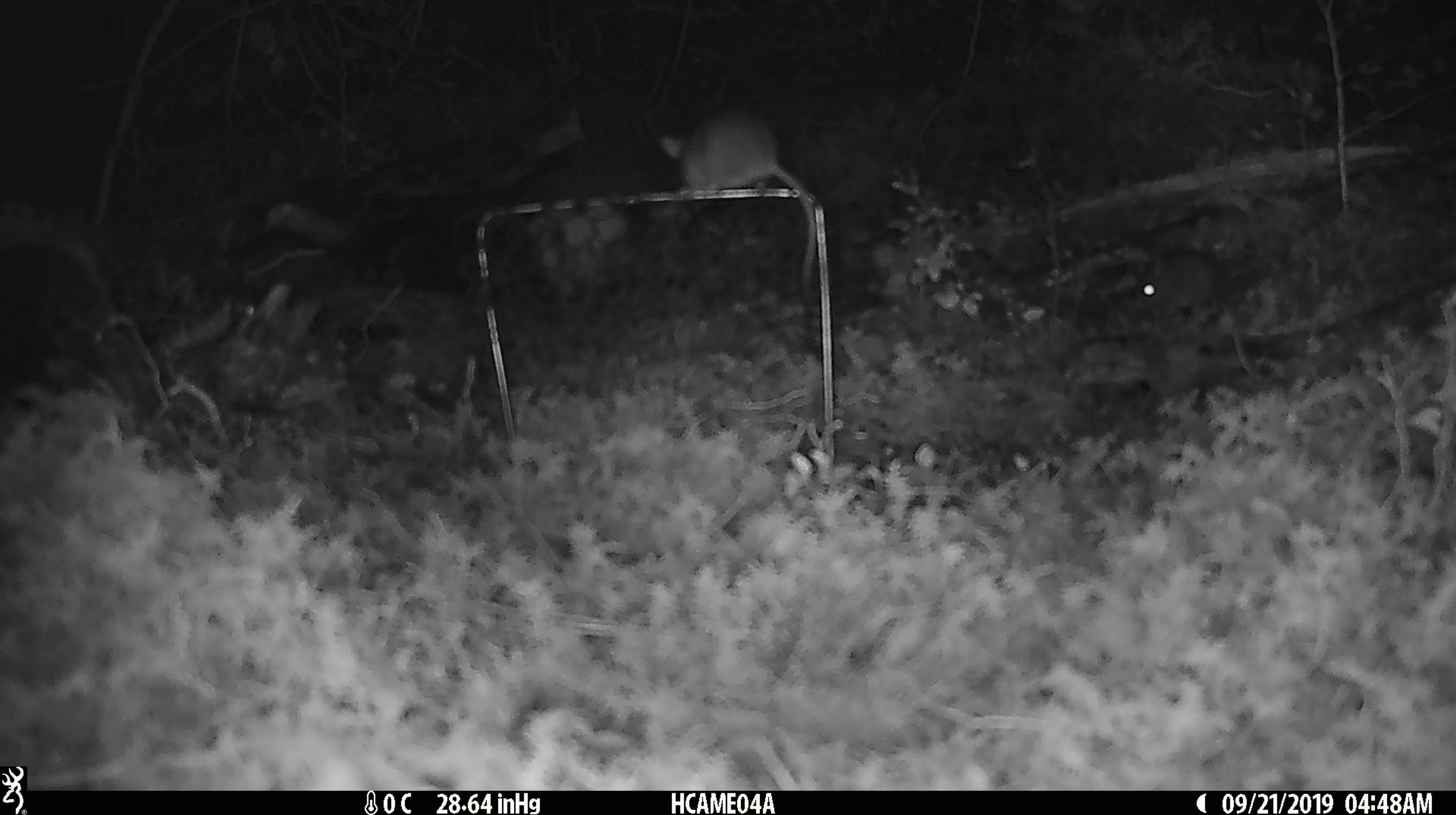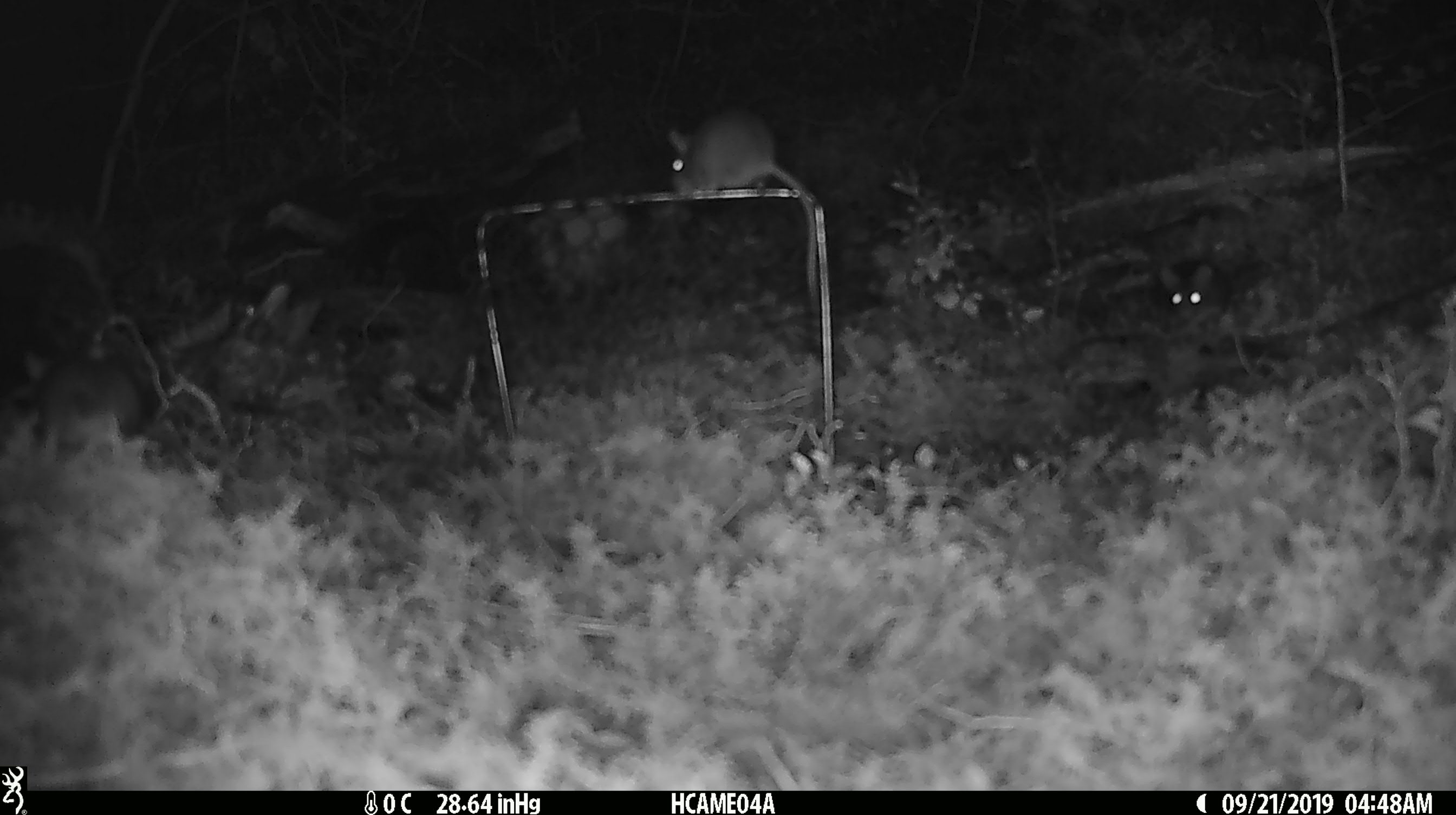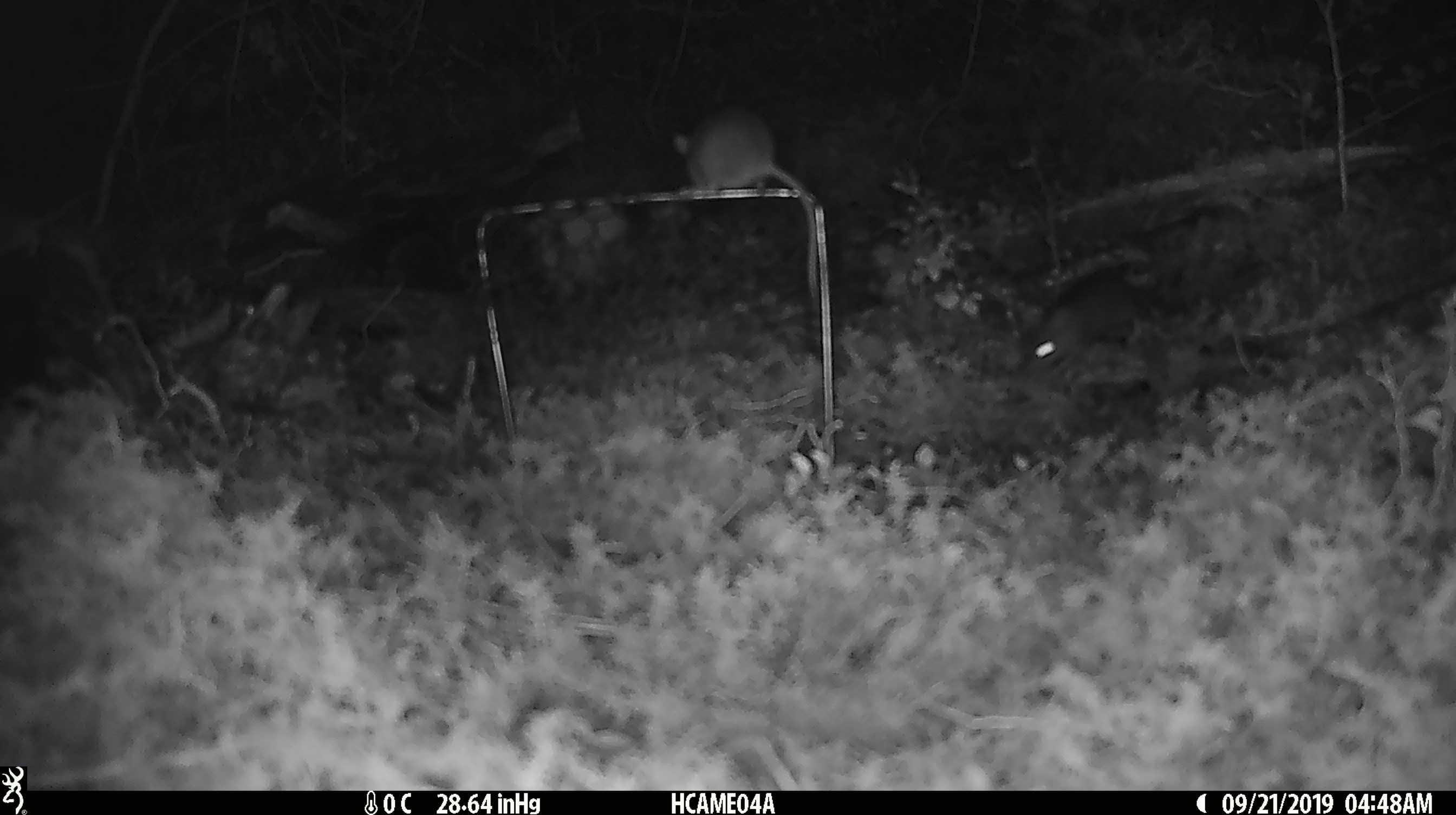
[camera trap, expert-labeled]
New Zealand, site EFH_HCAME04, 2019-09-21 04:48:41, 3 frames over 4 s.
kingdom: Animalia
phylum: Chordata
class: Mammalia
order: Rodentia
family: Muridae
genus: Mus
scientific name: Mus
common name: mouse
Mouse (Mus).